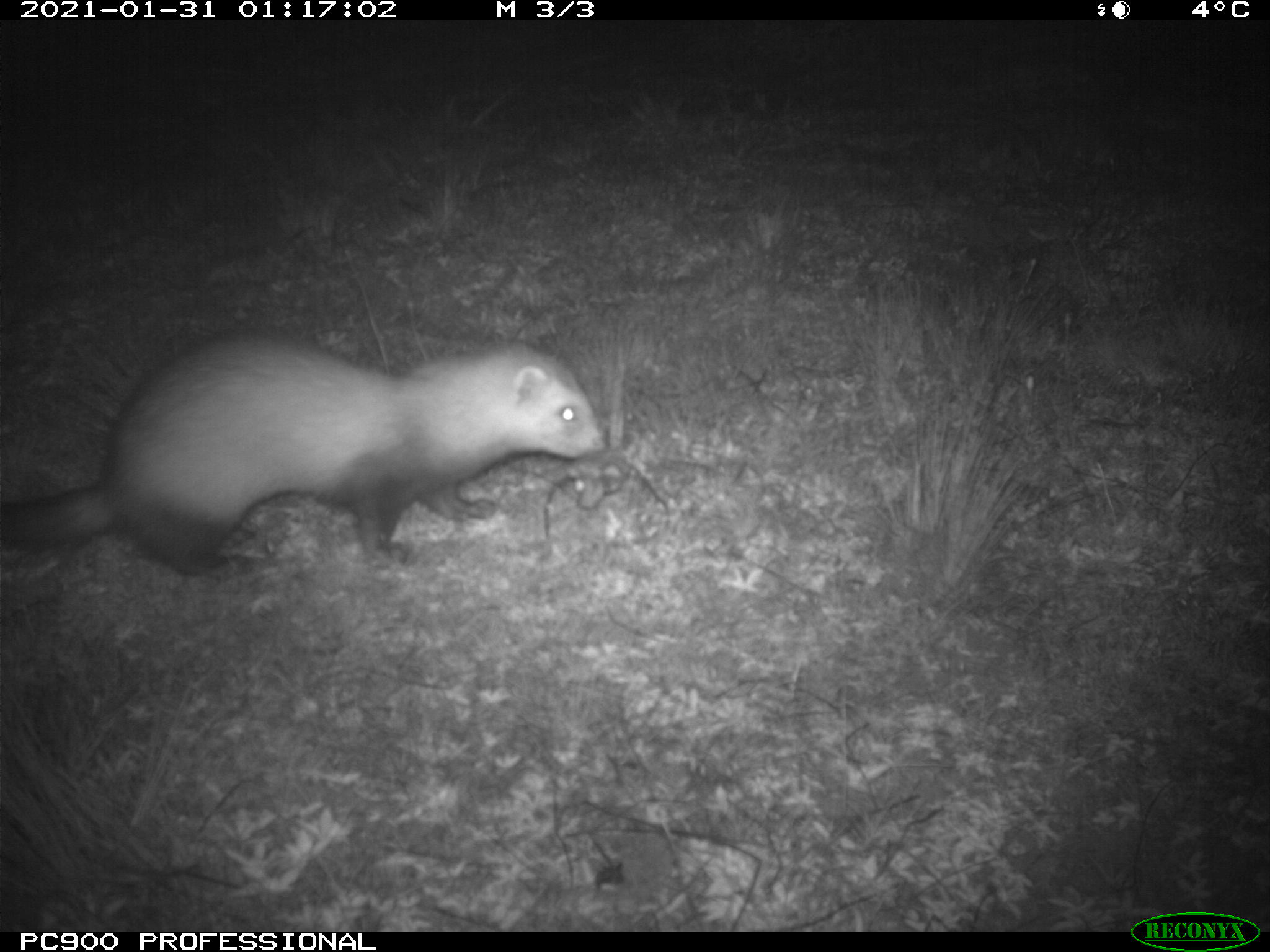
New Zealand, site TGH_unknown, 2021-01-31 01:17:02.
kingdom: Animalia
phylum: Chordata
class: Mammalia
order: Carnivora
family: Mustelidae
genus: Mustela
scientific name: Mustela furo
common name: ferret